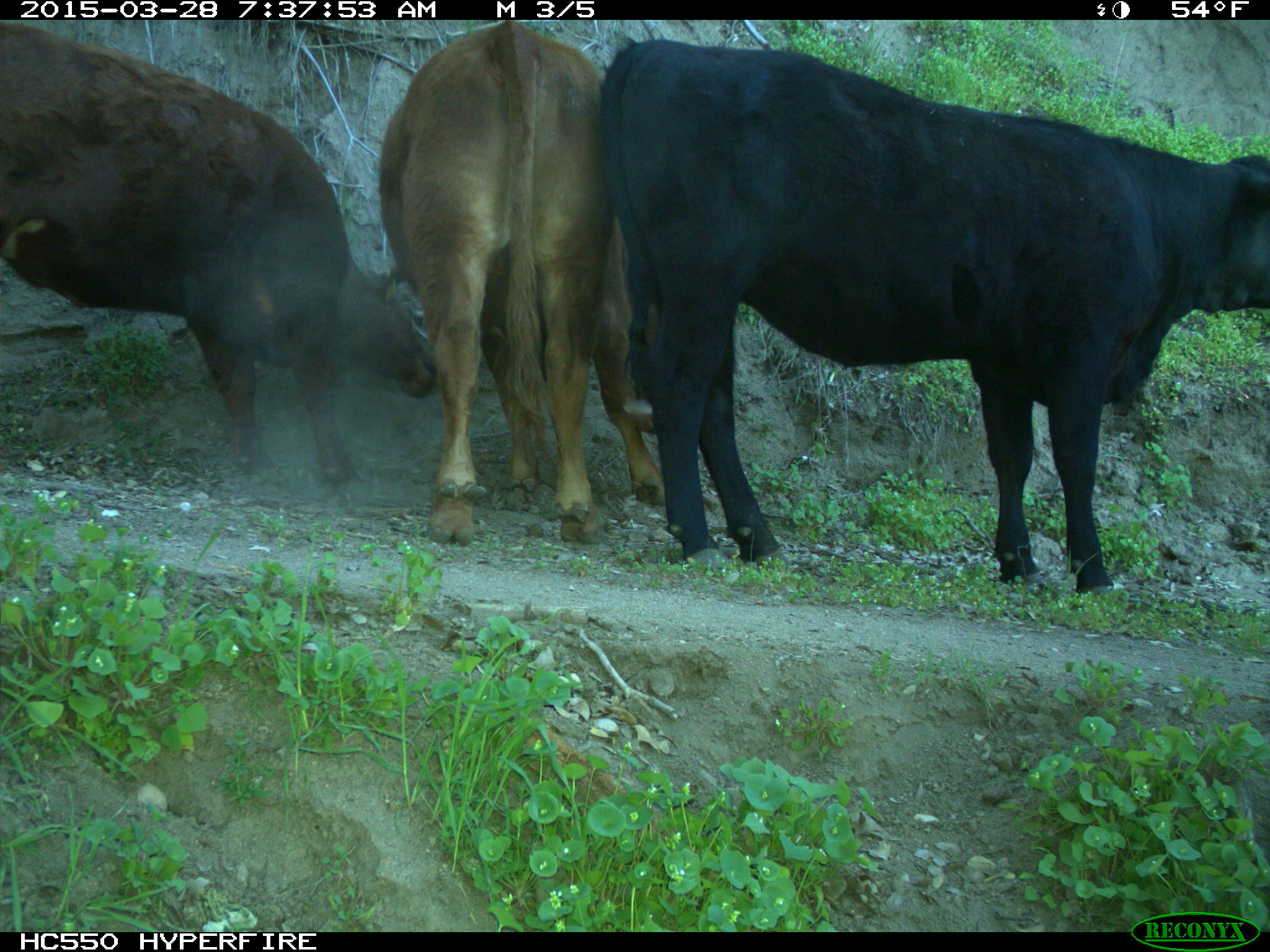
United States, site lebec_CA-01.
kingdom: Animalia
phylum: Chordata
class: Mammalia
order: Artiodactyla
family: Bovidae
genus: Bos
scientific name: Bos taurus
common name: domestic cow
Bos taurus (domestic cow).